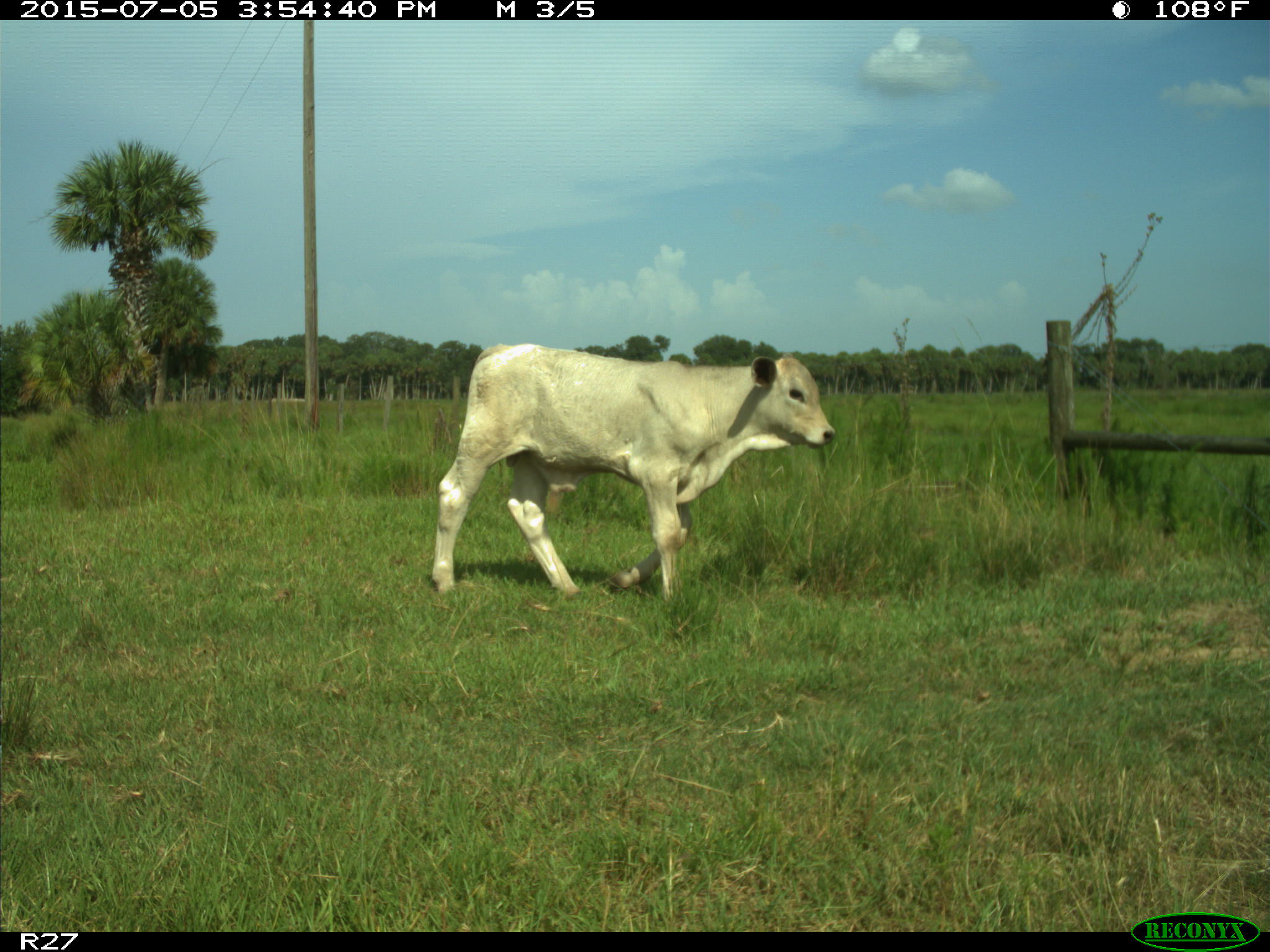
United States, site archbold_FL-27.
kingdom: Animalia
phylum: Chordata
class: Mammalia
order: Artiodactyla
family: Bovidae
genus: Bos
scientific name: Bos taurus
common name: domestic cow